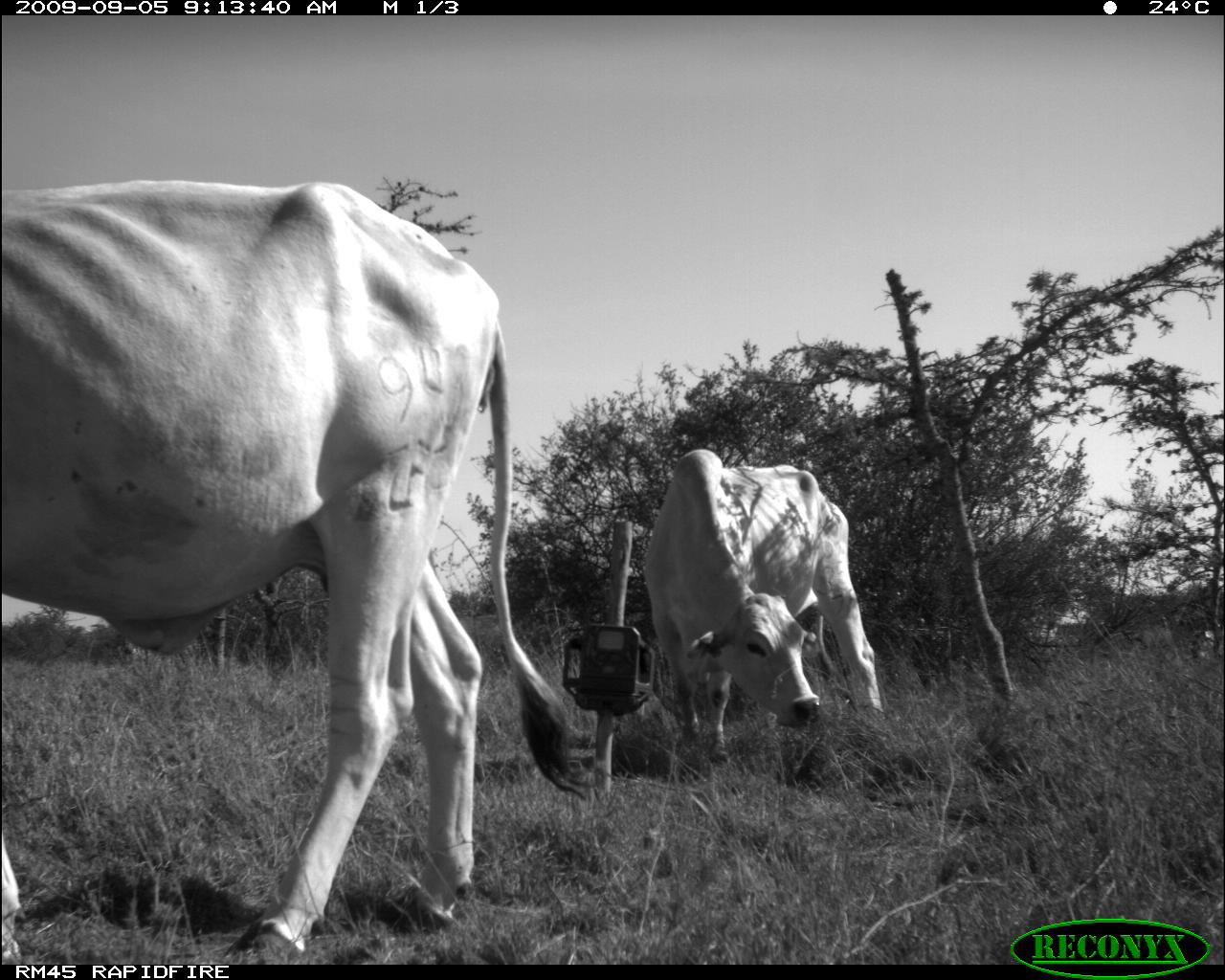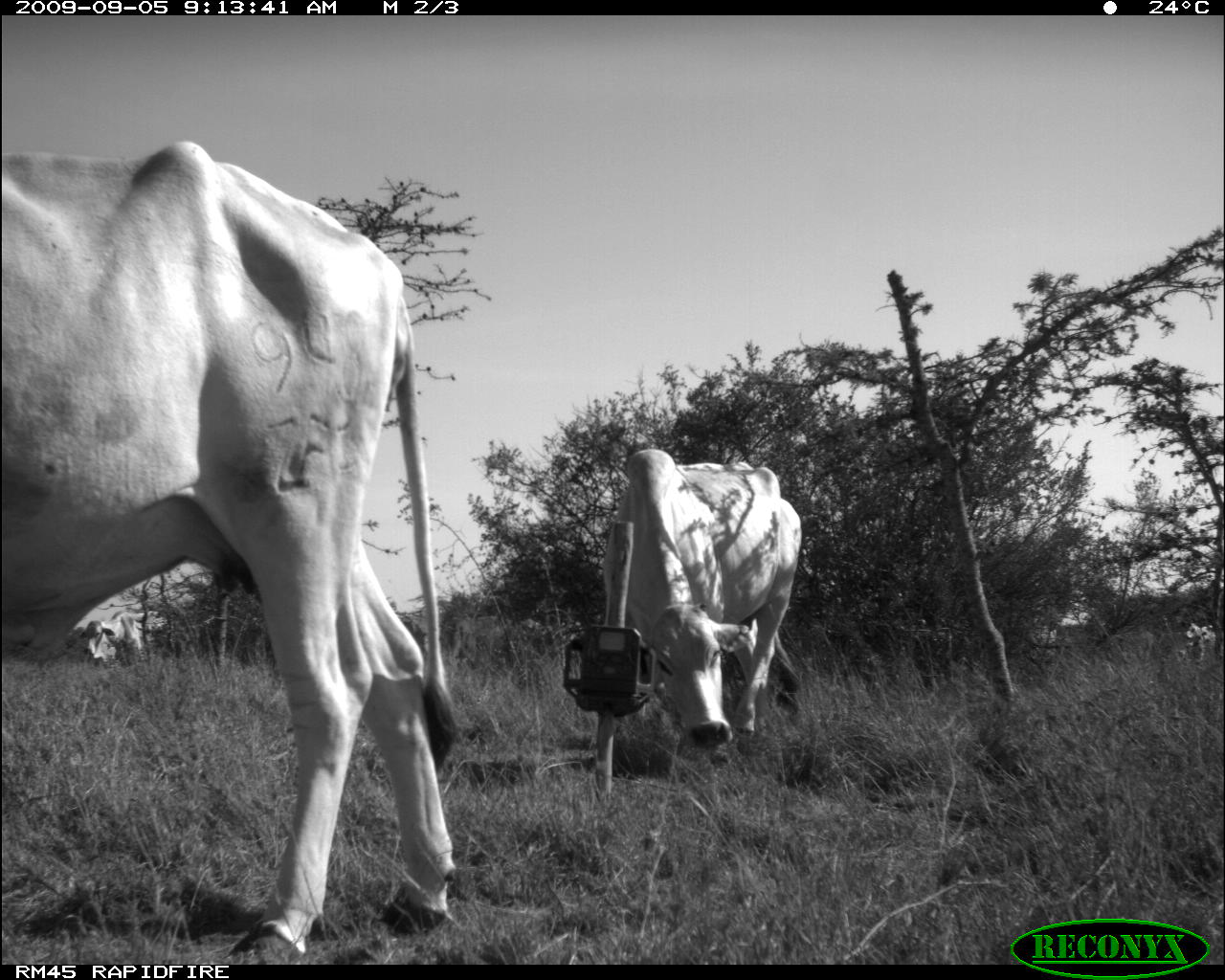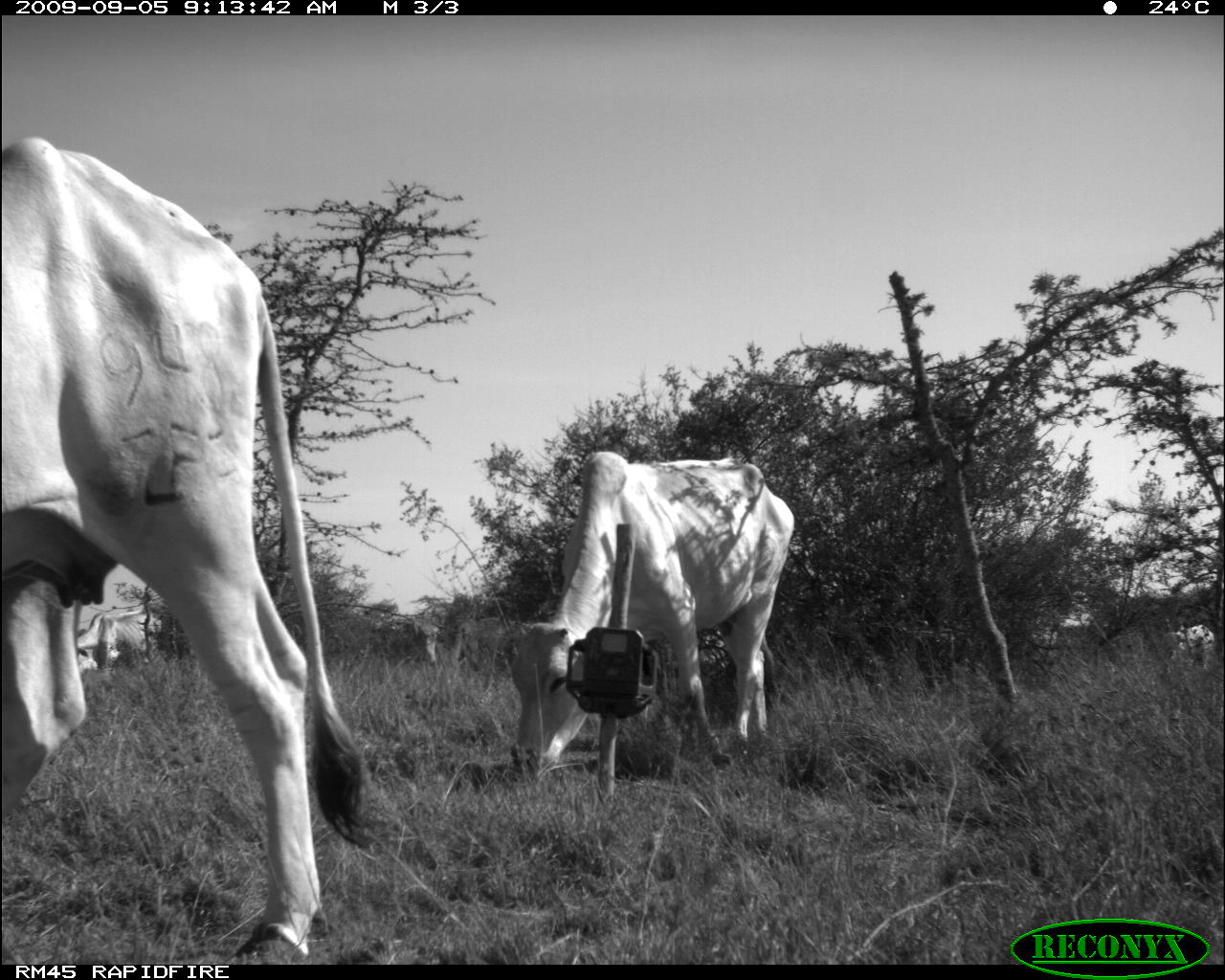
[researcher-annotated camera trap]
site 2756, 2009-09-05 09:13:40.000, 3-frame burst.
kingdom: Animalia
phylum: Chordata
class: Mammalia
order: Artiodactyla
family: Bovidae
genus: Bos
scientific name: Bos taurus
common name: domestic cattle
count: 3